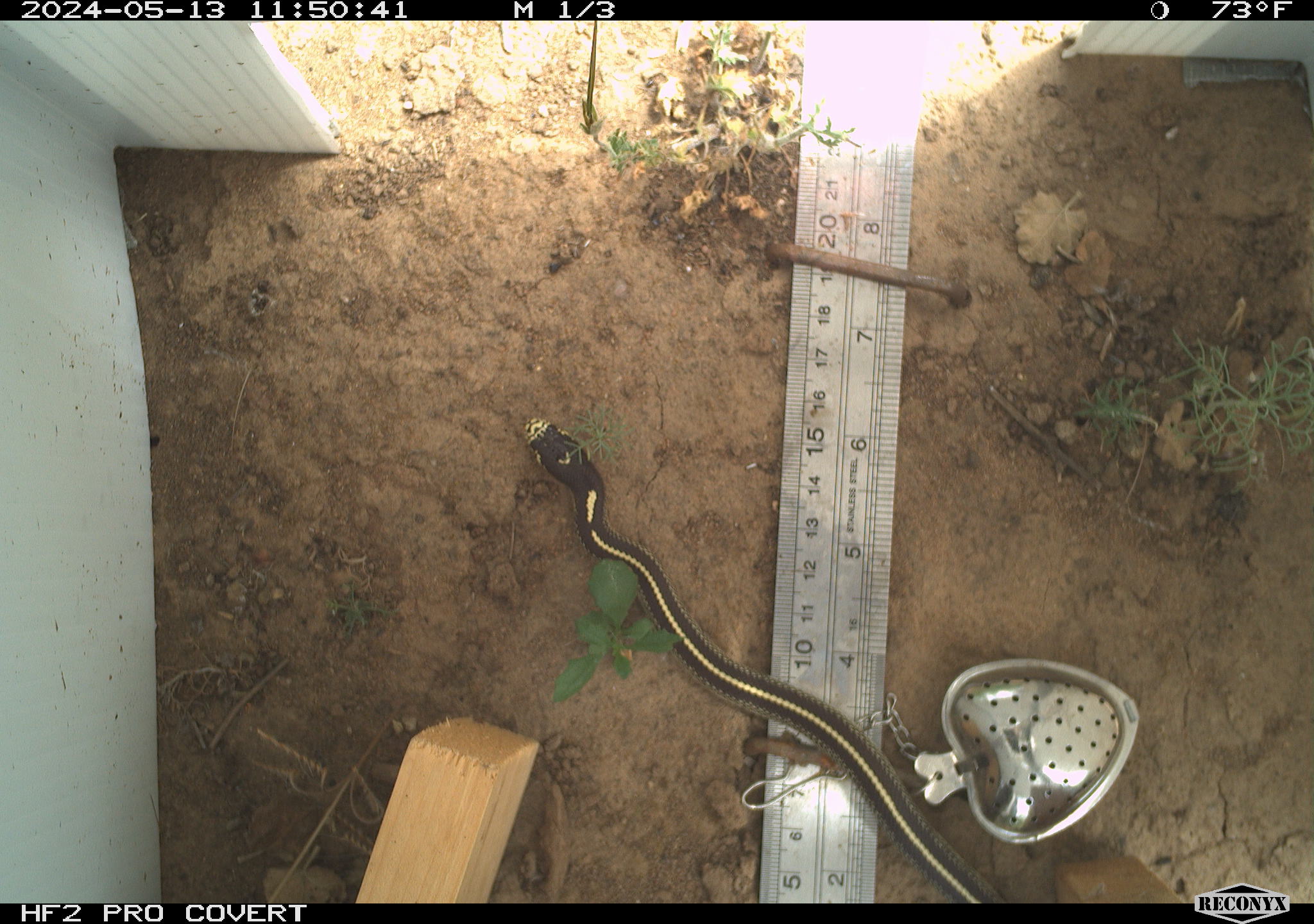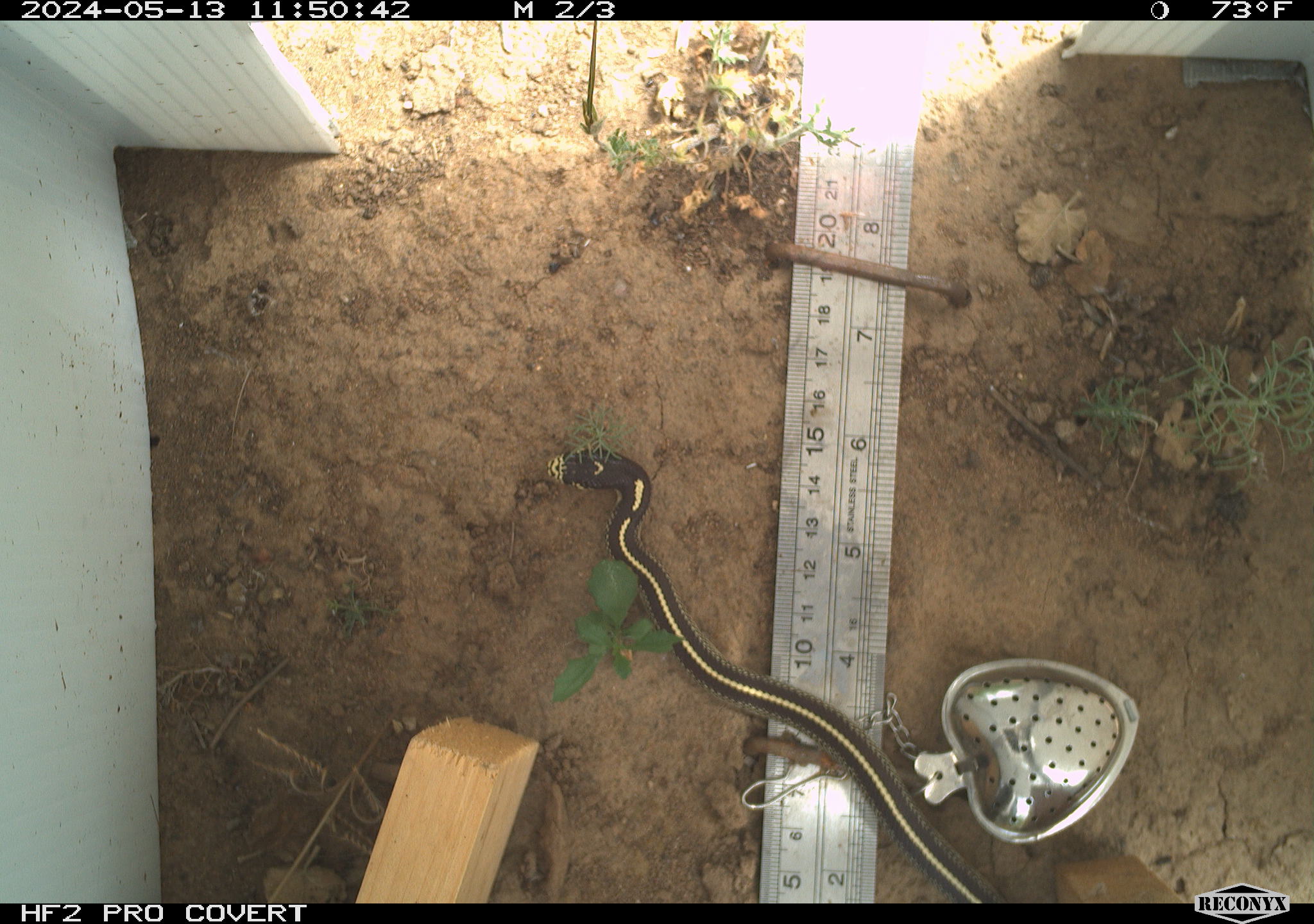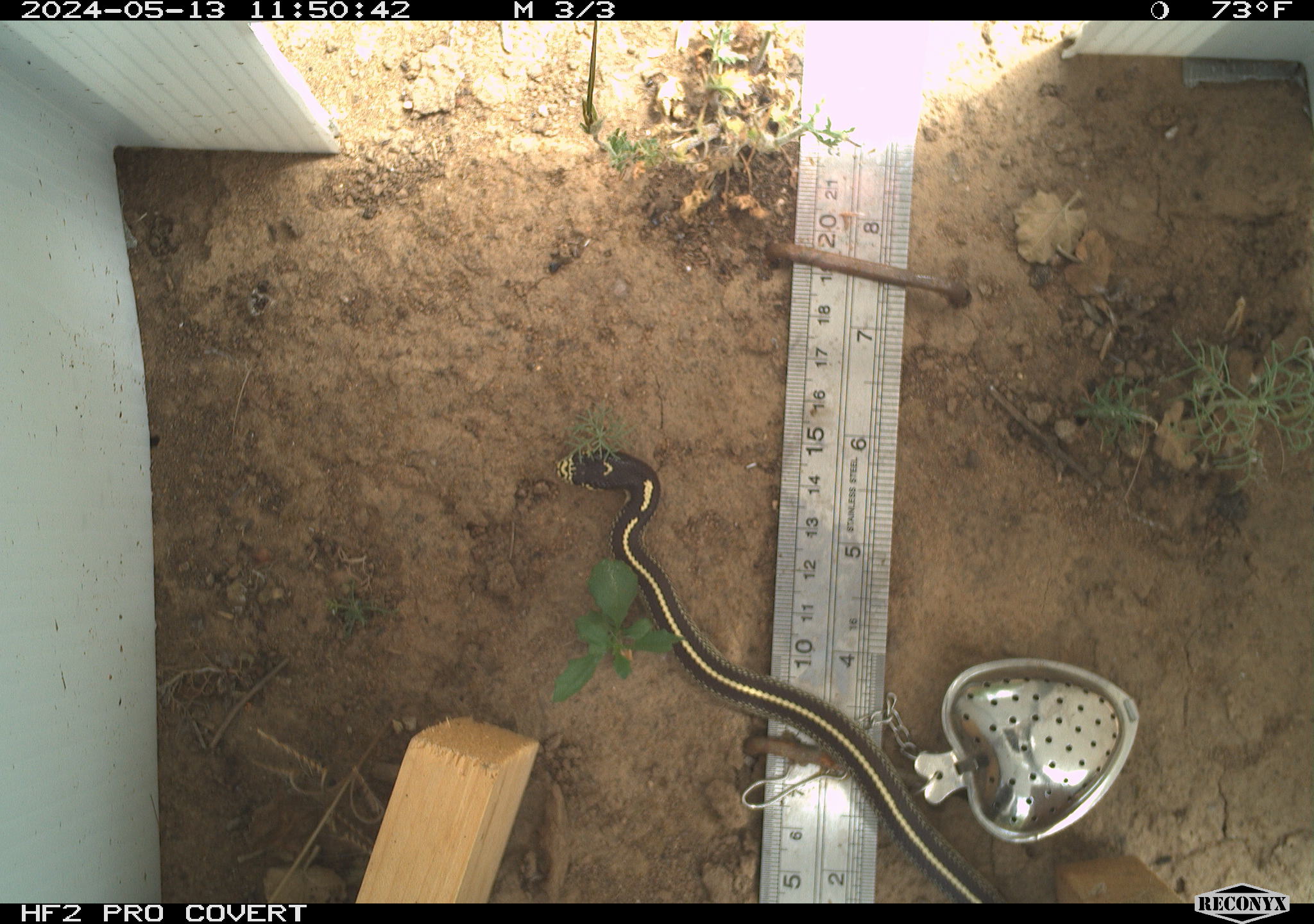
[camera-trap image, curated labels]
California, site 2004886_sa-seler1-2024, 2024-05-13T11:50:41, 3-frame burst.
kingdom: Animalia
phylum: Chordata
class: Reptilia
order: Squamata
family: Colubridae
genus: Lampropeltis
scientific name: Lampropeltis californiae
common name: california kingsnake